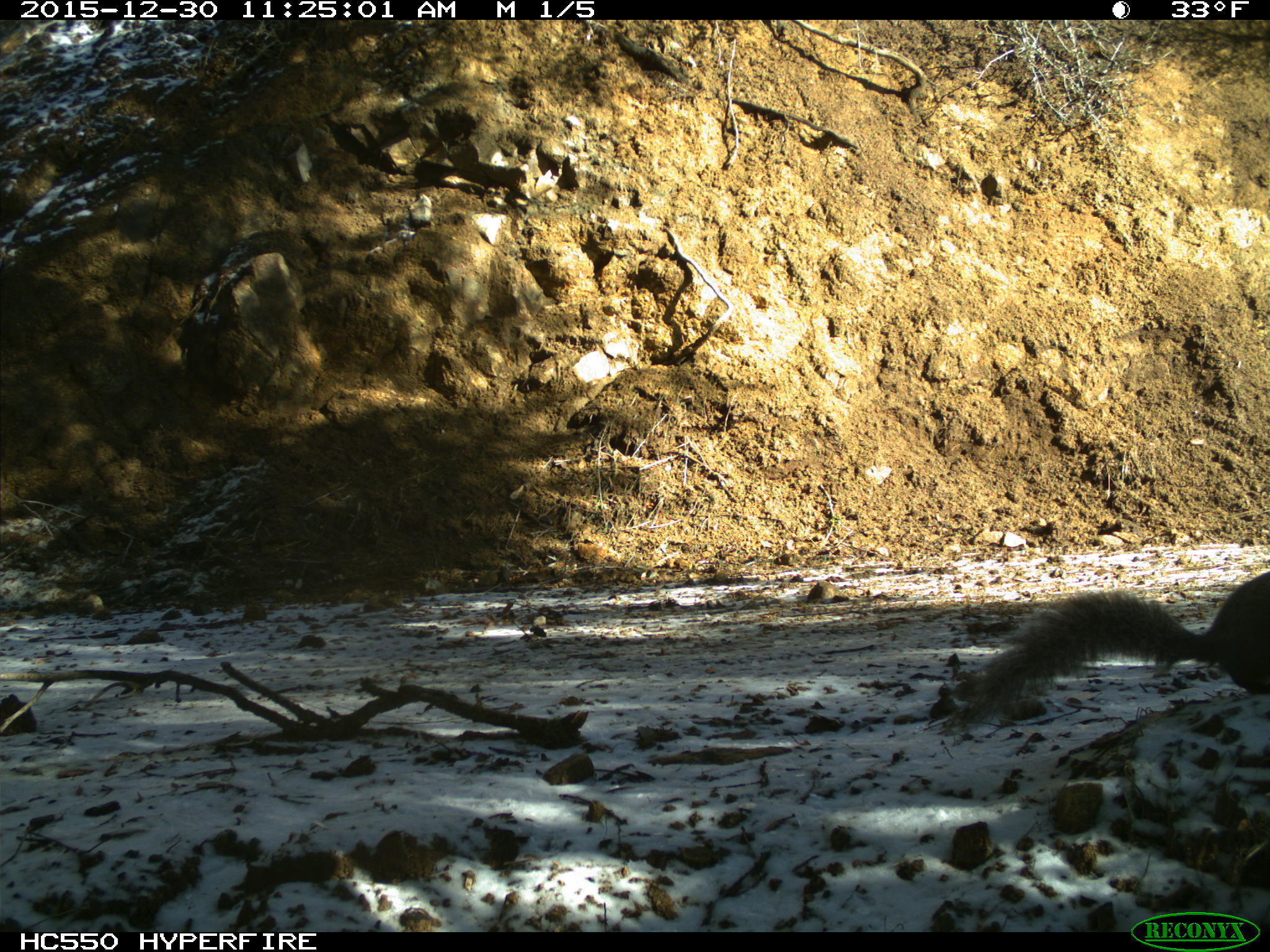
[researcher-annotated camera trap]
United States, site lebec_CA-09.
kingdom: Animalia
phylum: Chordata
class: Mammalia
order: Rodentia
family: Sciuridae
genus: Sciurus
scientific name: Sciurus carolinensis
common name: eastern gray squirrel